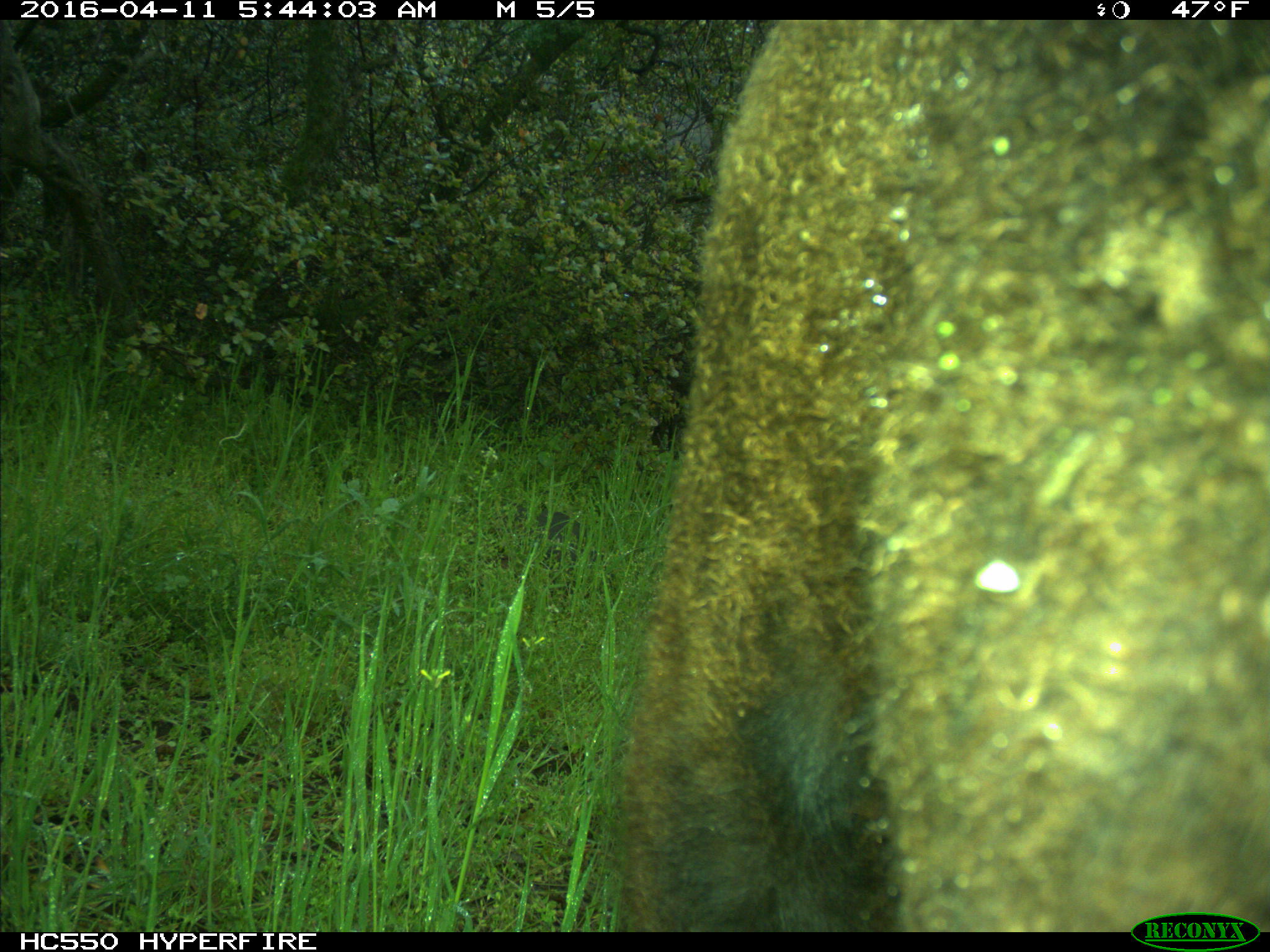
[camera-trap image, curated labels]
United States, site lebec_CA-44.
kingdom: Animalia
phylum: Chordata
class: Mammalia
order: Artiodactyla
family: Bovidae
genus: Bos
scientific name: Bos taurus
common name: domestic cow